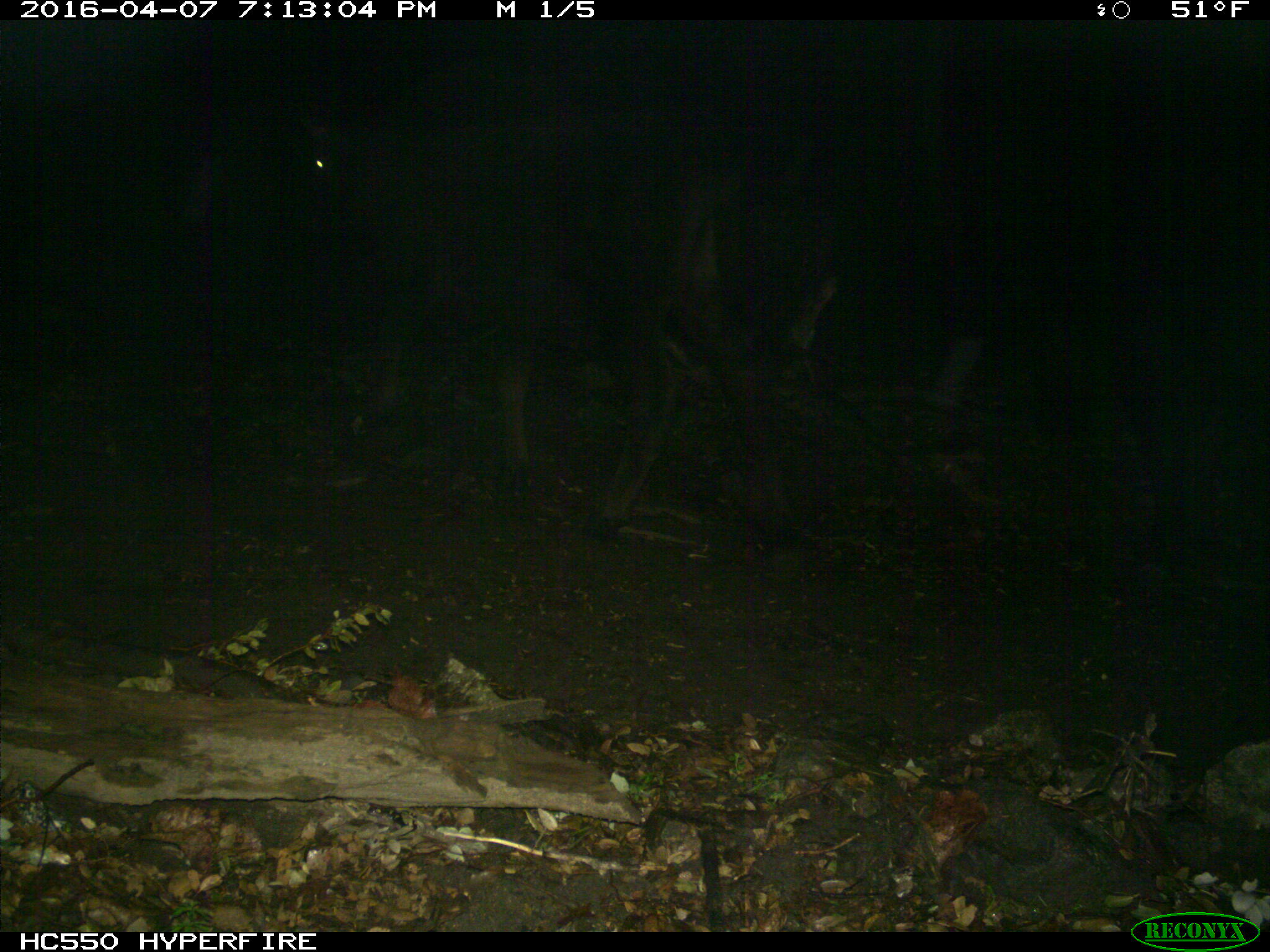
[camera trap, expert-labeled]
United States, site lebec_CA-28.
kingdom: Animalia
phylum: Chordata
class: Mammalia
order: Artiodactyla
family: Bovidae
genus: Bos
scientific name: Bos taurus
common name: domestic cow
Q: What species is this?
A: Bos taurus (domestic cow).